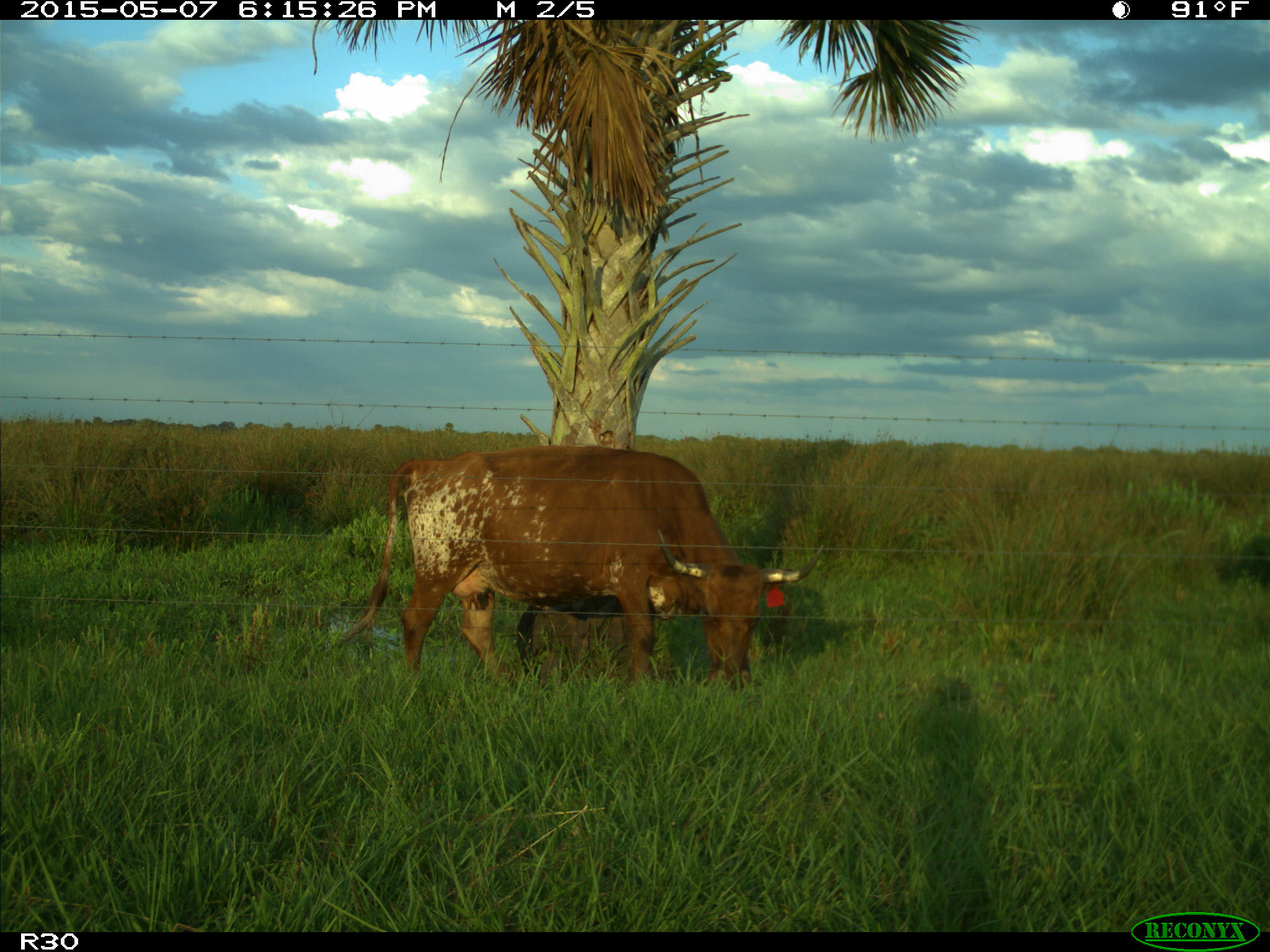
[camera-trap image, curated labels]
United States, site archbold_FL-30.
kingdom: Animalia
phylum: Chordata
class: Mammalia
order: Artiodactyla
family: Bovidae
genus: Bos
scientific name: Bos taurus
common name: domestic cow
Bos taurus (domestic cow).